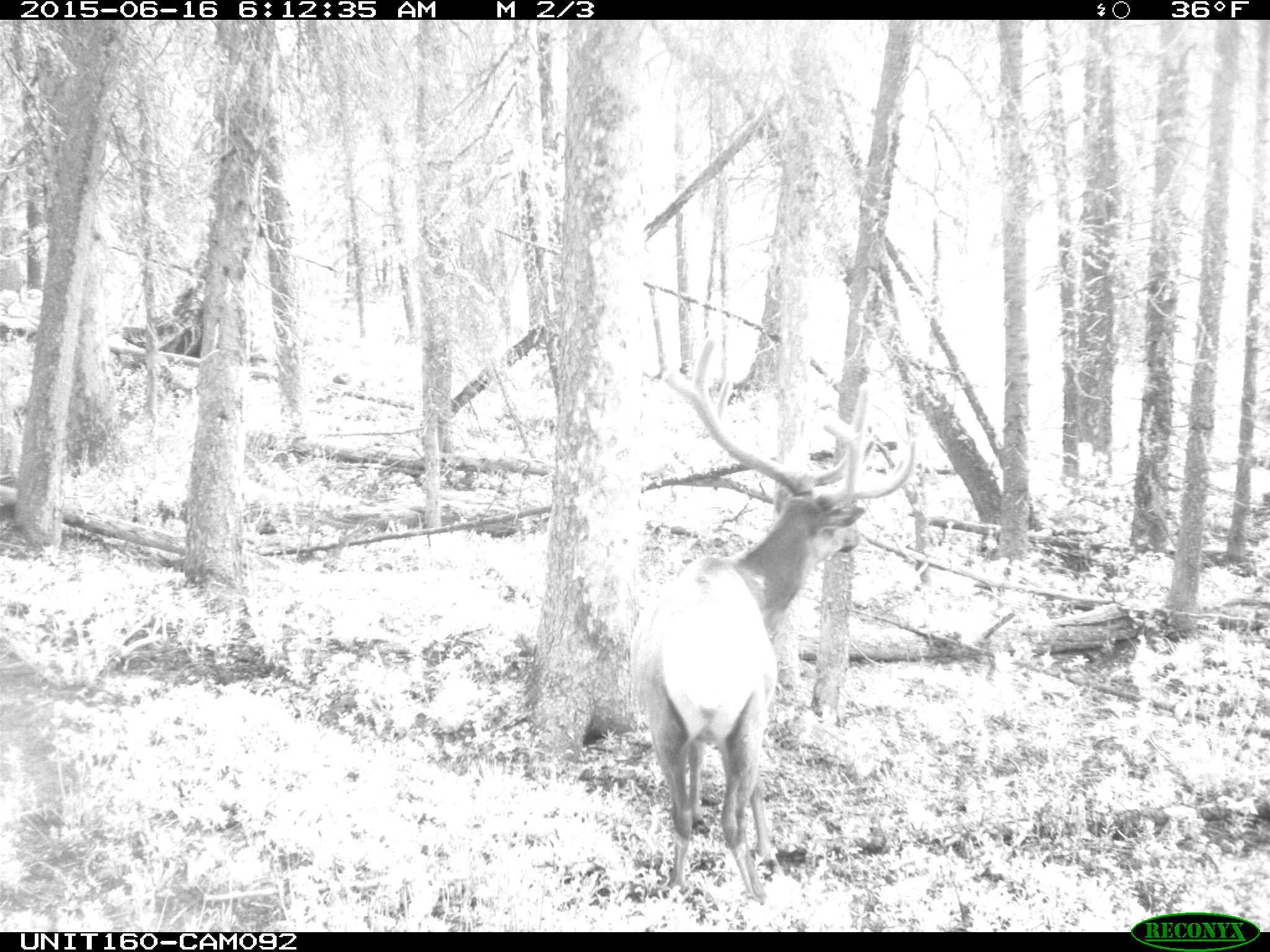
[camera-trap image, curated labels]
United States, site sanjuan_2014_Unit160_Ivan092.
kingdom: Animalia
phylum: Chordata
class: Mammalia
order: Artiodactyla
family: Cervidae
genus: Cervus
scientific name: Cervus elaphus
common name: red deer